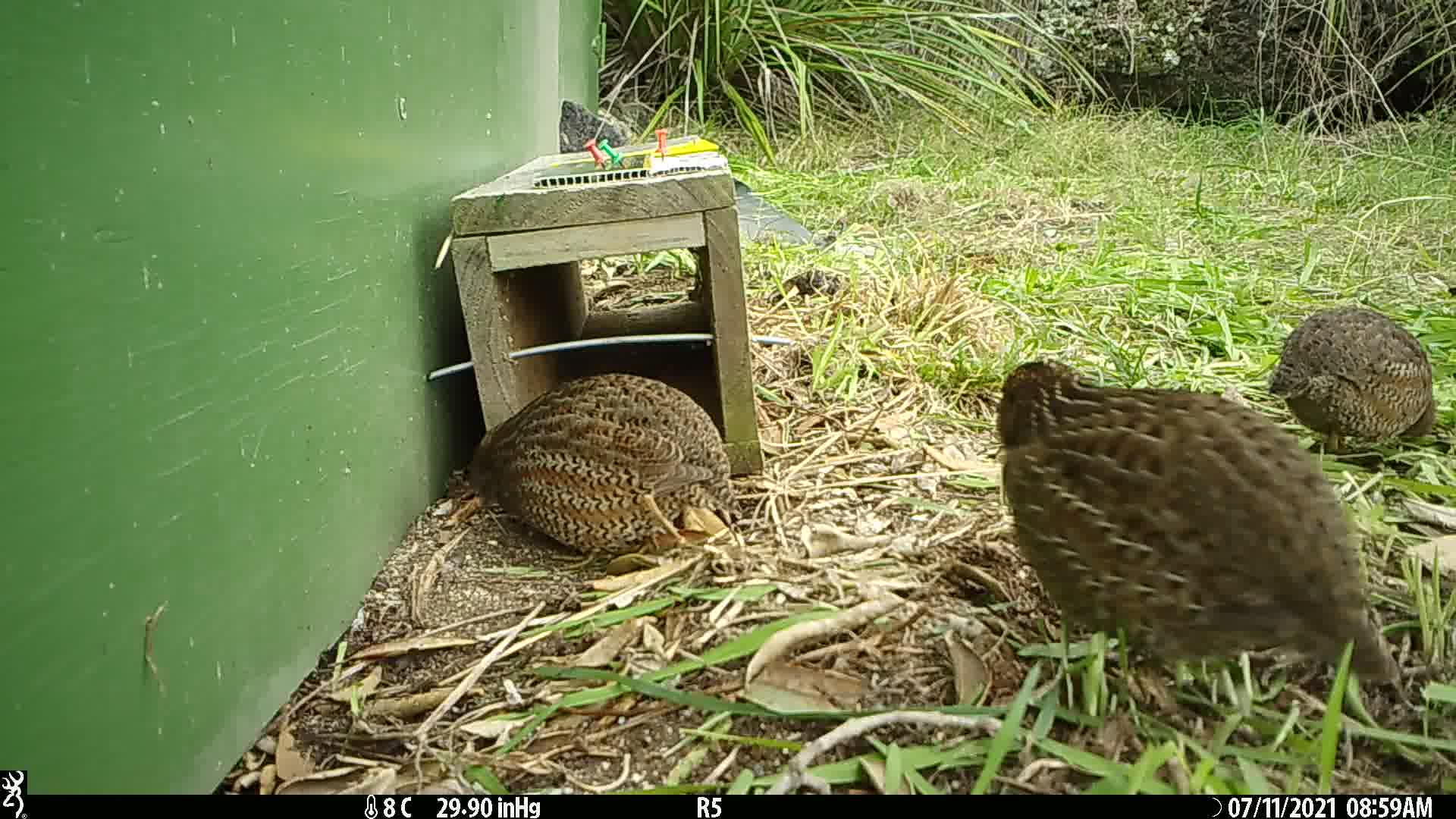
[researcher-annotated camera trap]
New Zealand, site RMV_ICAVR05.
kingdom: Animalia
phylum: Chordata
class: Aves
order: Galliformes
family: Phasianidae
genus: Synoicus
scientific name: Synoicus ypsilophorus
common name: brown quail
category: quail brown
Quail brown (brown quail) (Synoicus ypsilophorus).